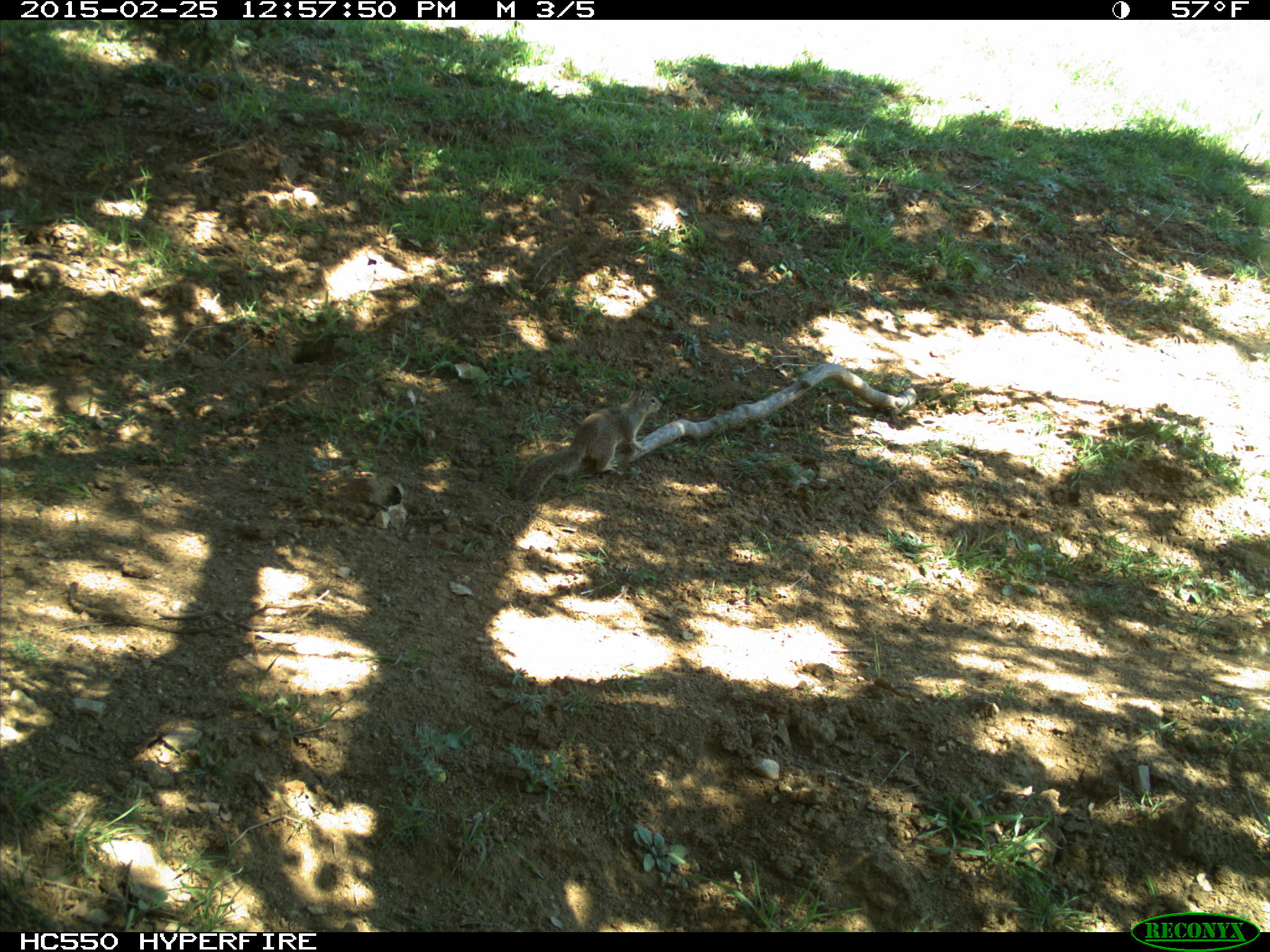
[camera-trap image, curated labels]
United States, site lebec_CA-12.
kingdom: Animalia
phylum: Chordata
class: Mammalia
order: Rodentia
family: Sciuridae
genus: Otospermophilus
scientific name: Otospermophilus beecheyi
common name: california ground squirrel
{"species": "Otospermophilus beecheyi (california ground squirrel)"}